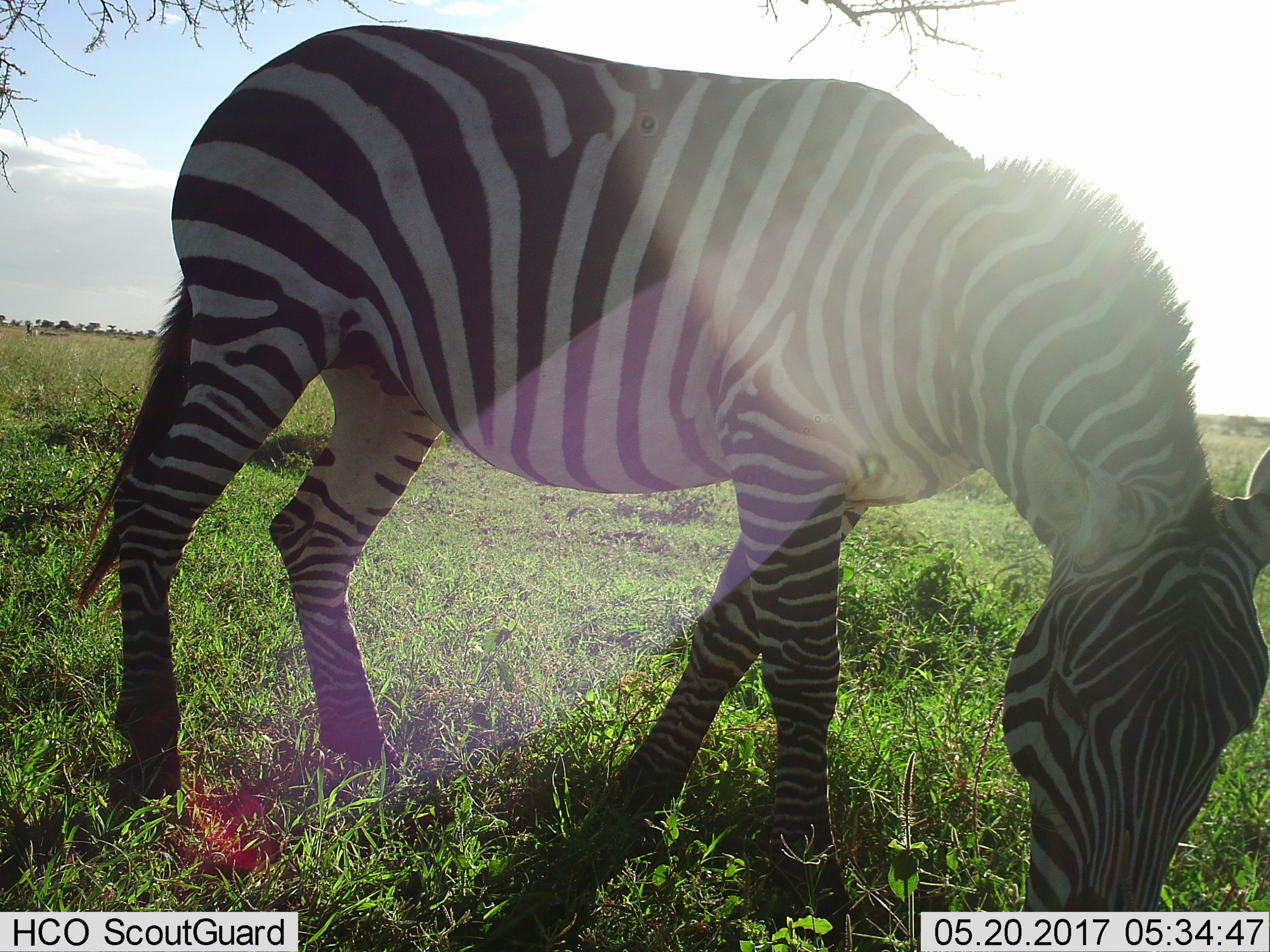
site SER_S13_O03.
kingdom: Animalia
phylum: Chordata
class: Mammalia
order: Perissodactyla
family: Equidae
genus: Equus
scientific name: Equus quagga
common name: plains zebra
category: zebraplains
Zebraplains (plains zebra) (Equus quagga), count 1. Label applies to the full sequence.